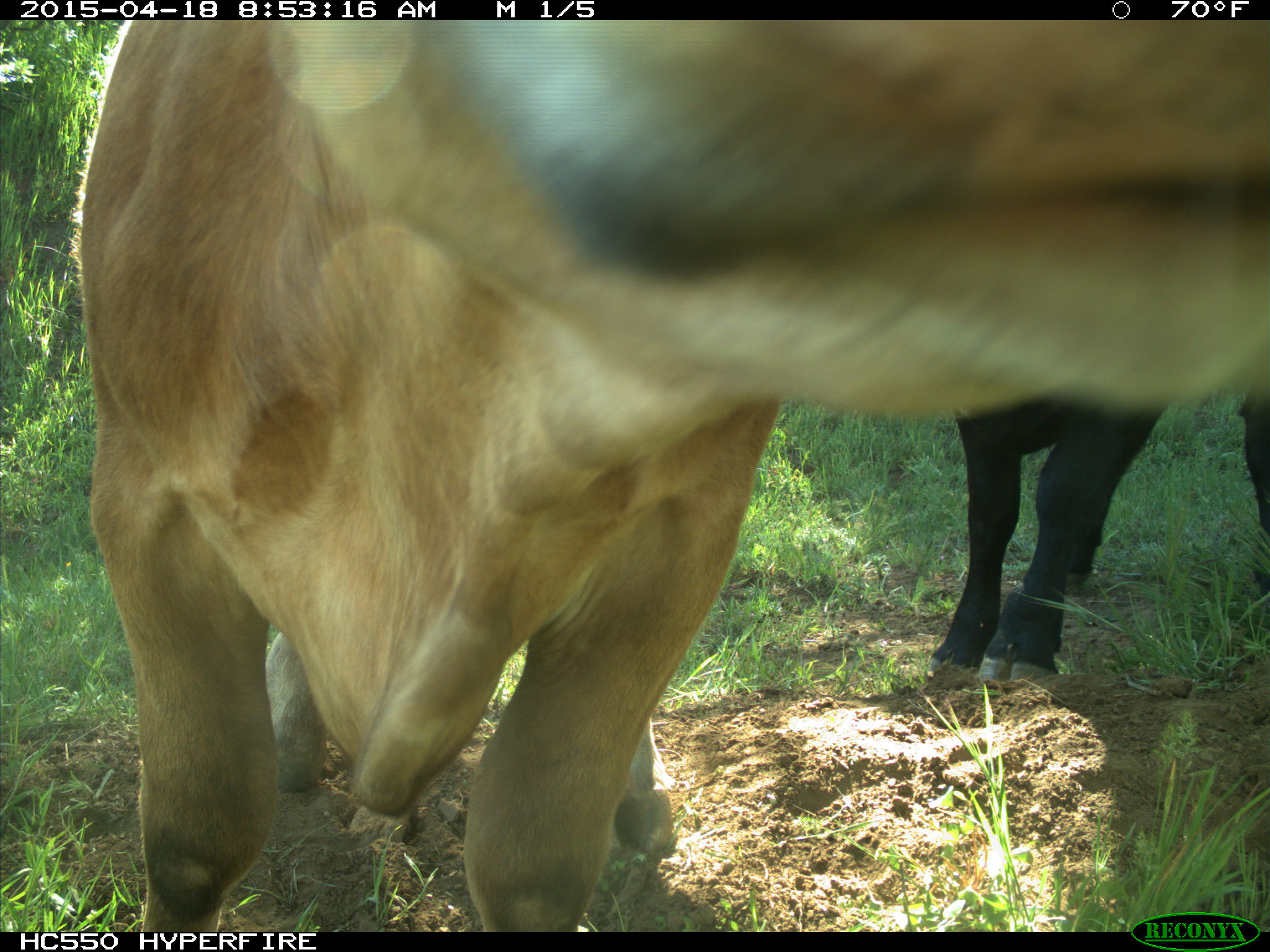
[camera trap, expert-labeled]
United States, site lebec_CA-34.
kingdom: Animalia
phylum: Chordata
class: Mammalia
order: Artiodactyla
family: Bovidae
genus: Bos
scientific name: Bos taurus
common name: domestic cow